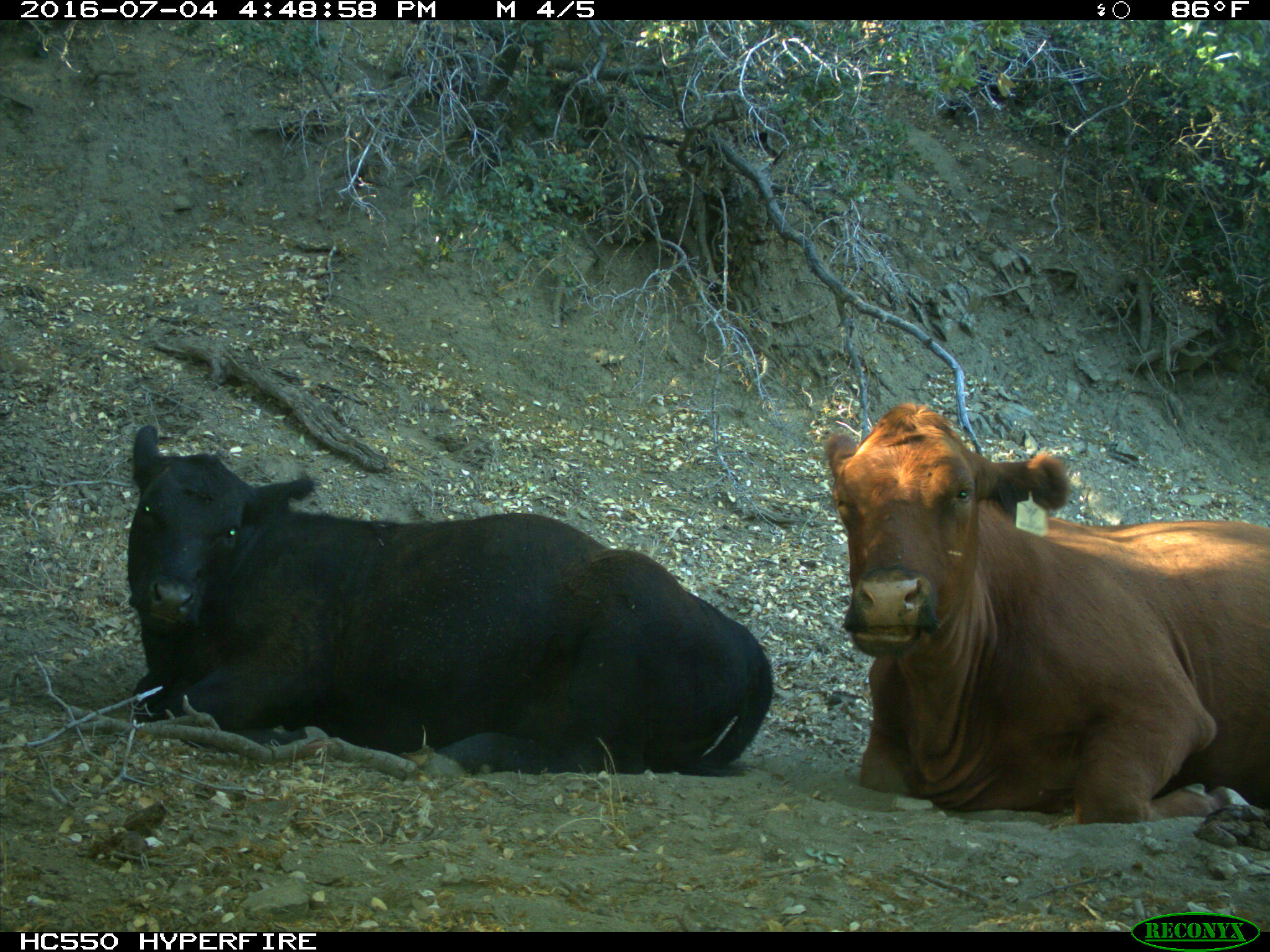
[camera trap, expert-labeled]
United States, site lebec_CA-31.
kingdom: Animalia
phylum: Chordata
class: Mammalia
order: Artiodactyla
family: Bovidae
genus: Bos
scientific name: Bos taurus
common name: domestic cow